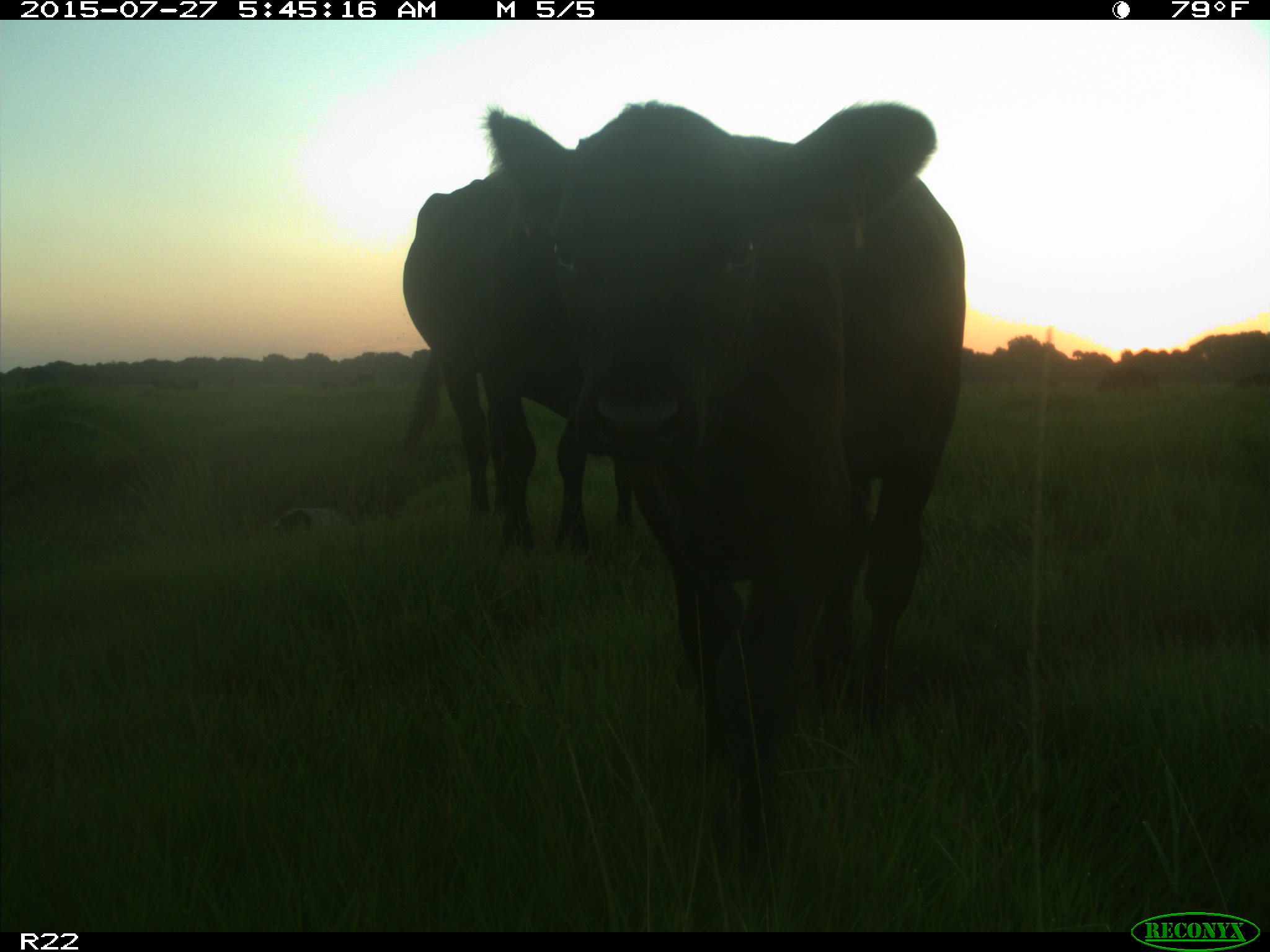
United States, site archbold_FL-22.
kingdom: Animalia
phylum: Chordata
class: Mammalia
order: Artiodactyla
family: Bovidae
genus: Bos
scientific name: Bos taurus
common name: domestic cow